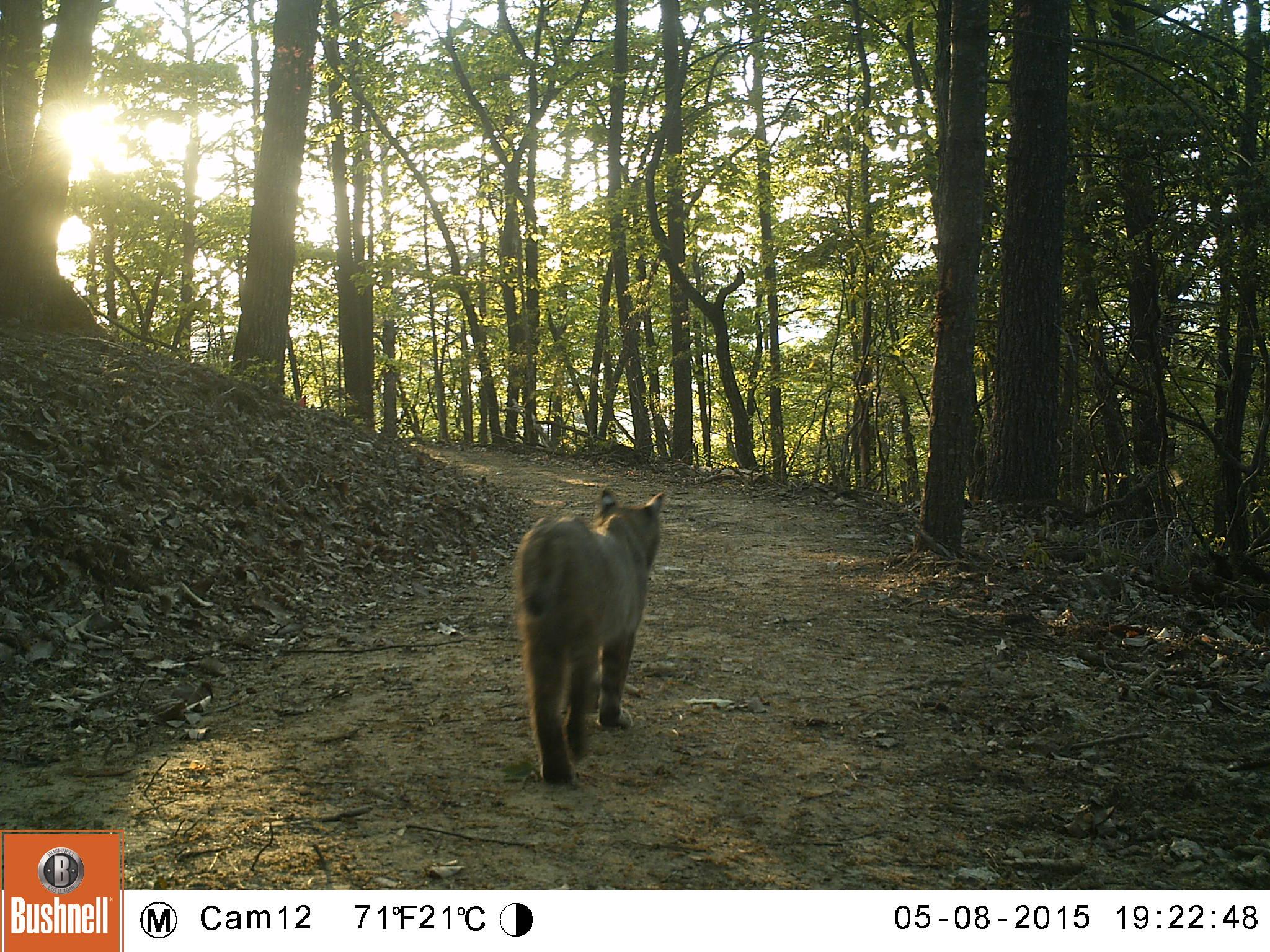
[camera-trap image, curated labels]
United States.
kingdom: Animalia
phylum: Chordata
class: Mammalia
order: Carnivora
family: Felidae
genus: Lynx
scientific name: Lynx rufus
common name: bobcat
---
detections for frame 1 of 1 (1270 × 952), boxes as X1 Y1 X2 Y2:
Bobcat: 504 475 669 788